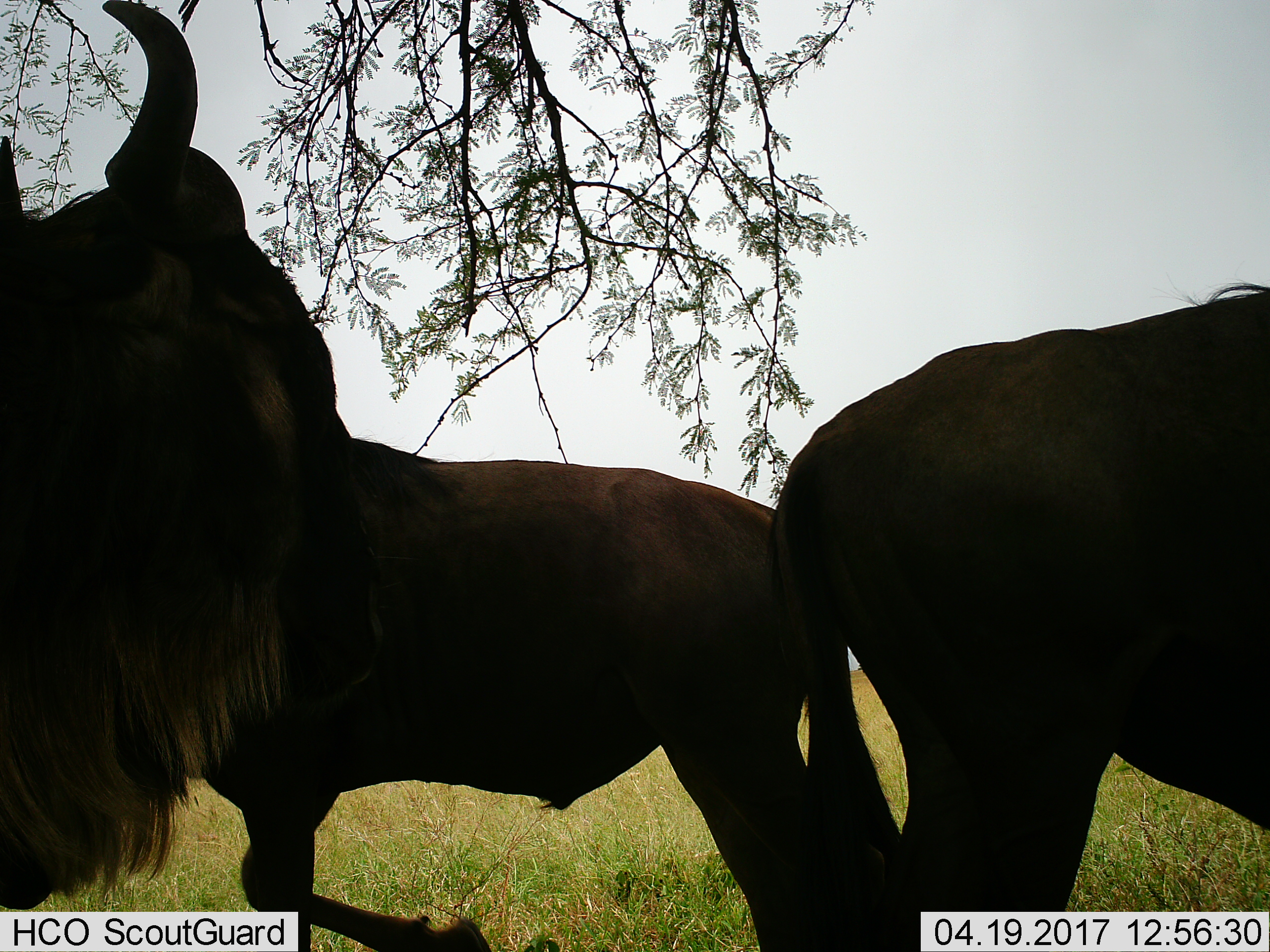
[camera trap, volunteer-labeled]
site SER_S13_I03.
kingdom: Animalia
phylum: Chordata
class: Mammalia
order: Artiodactyla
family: Bovidae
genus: Connochaetes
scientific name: Connochaetes taurinus taurinus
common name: blue wildebeest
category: wildebeestblue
Wildebeestblue (blue wildebeest) (Connochaetes taurinus taurinus), count 3. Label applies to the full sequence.